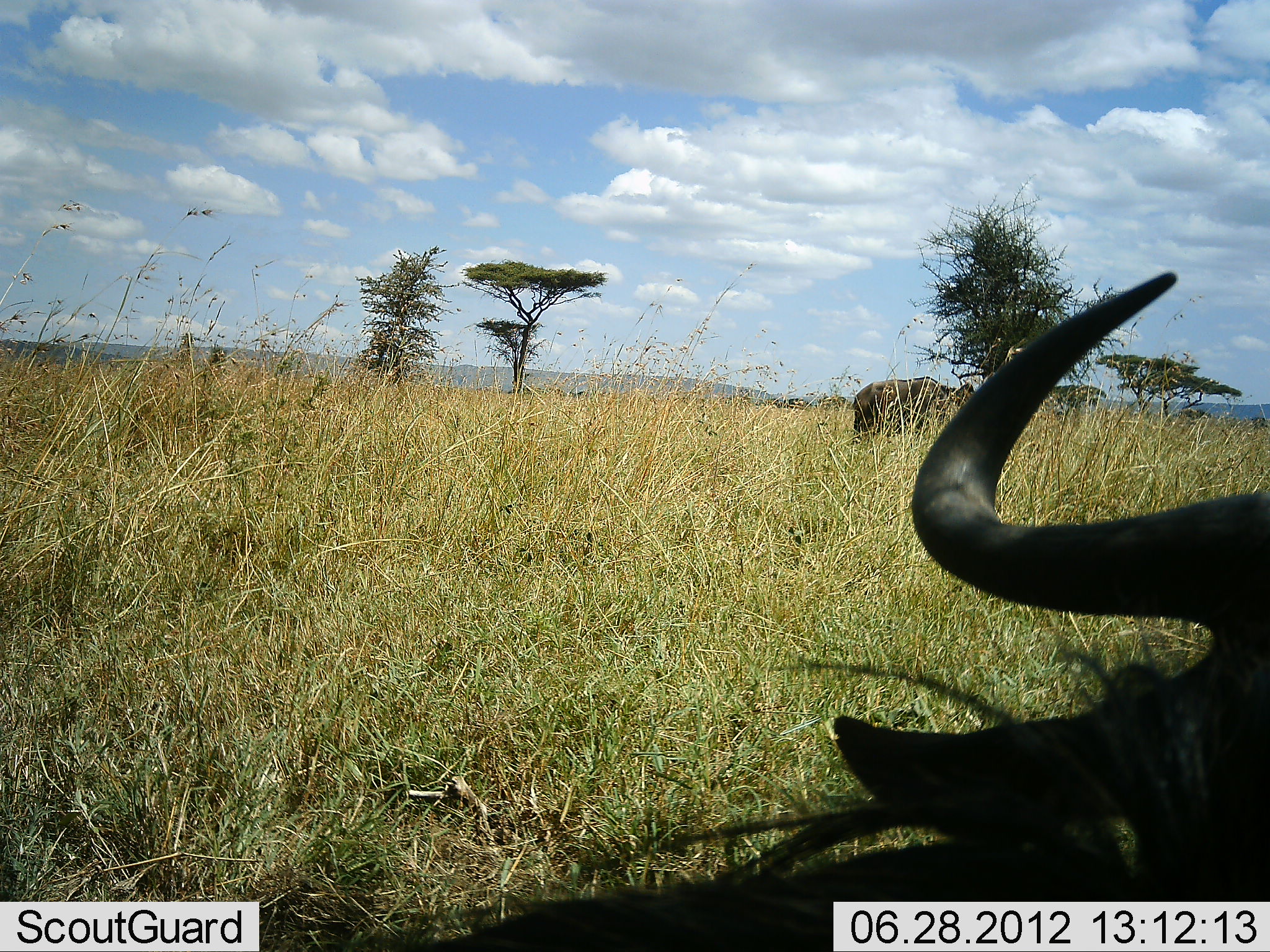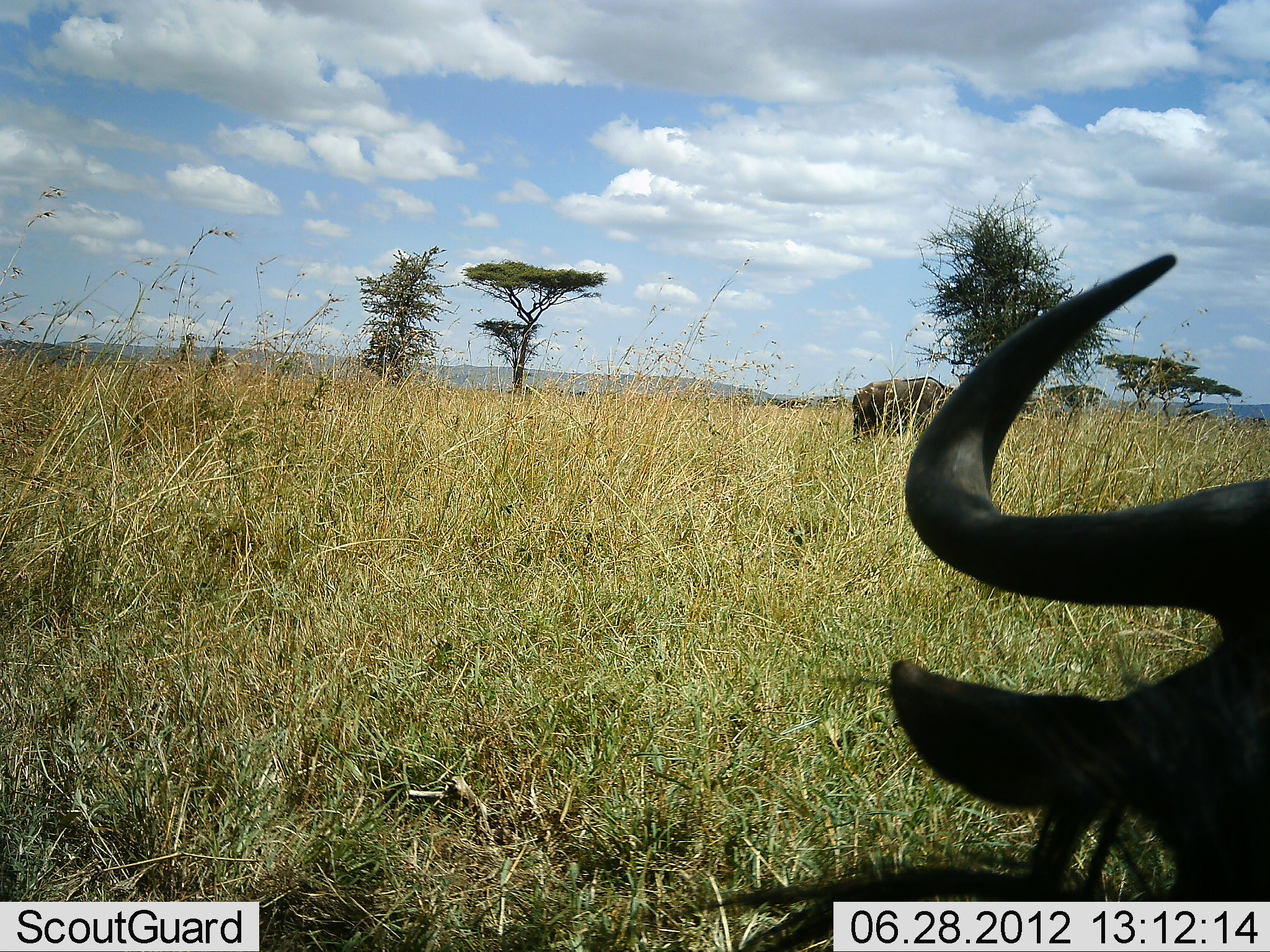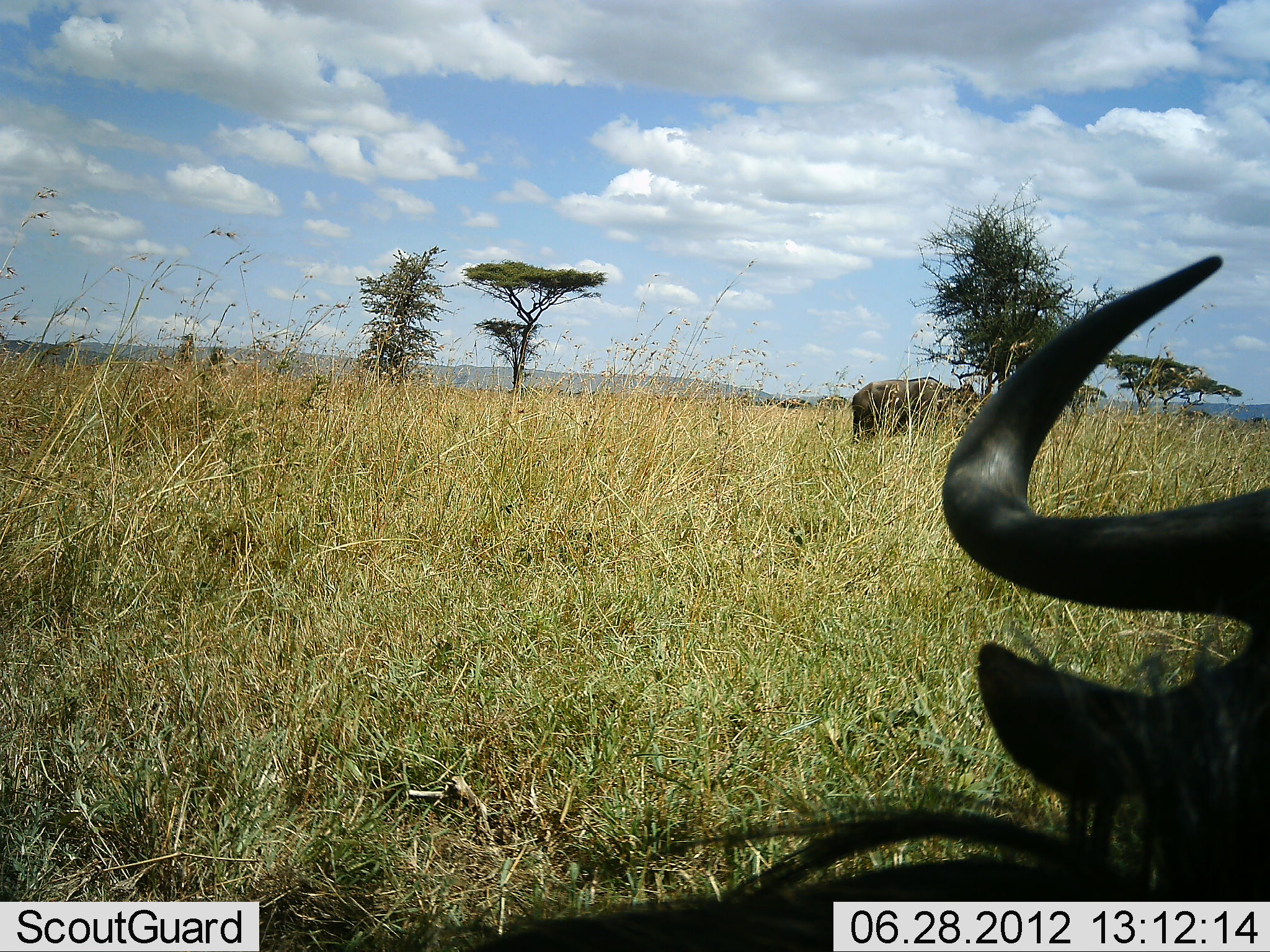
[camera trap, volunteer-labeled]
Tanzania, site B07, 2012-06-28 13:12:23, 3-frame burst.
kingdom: Animalia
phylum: Chordata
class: Mammalia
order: Artiodactyla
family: Bovidae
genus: Connochaetes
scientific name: Connochaetes taurinus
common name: blue wildebeest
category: wildebeest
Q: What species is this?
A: Wildebeest (blue wildebeest) (Connochaetes taurinus).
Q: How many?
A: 2.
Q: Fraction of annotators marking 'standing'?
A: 70%.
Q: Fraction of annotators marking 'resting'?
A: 60%.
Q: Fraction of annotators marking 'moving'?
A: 0%.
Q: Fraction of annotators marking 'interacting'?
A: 0%.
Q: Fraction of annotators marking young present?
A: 0%.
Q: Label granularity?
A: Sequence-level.